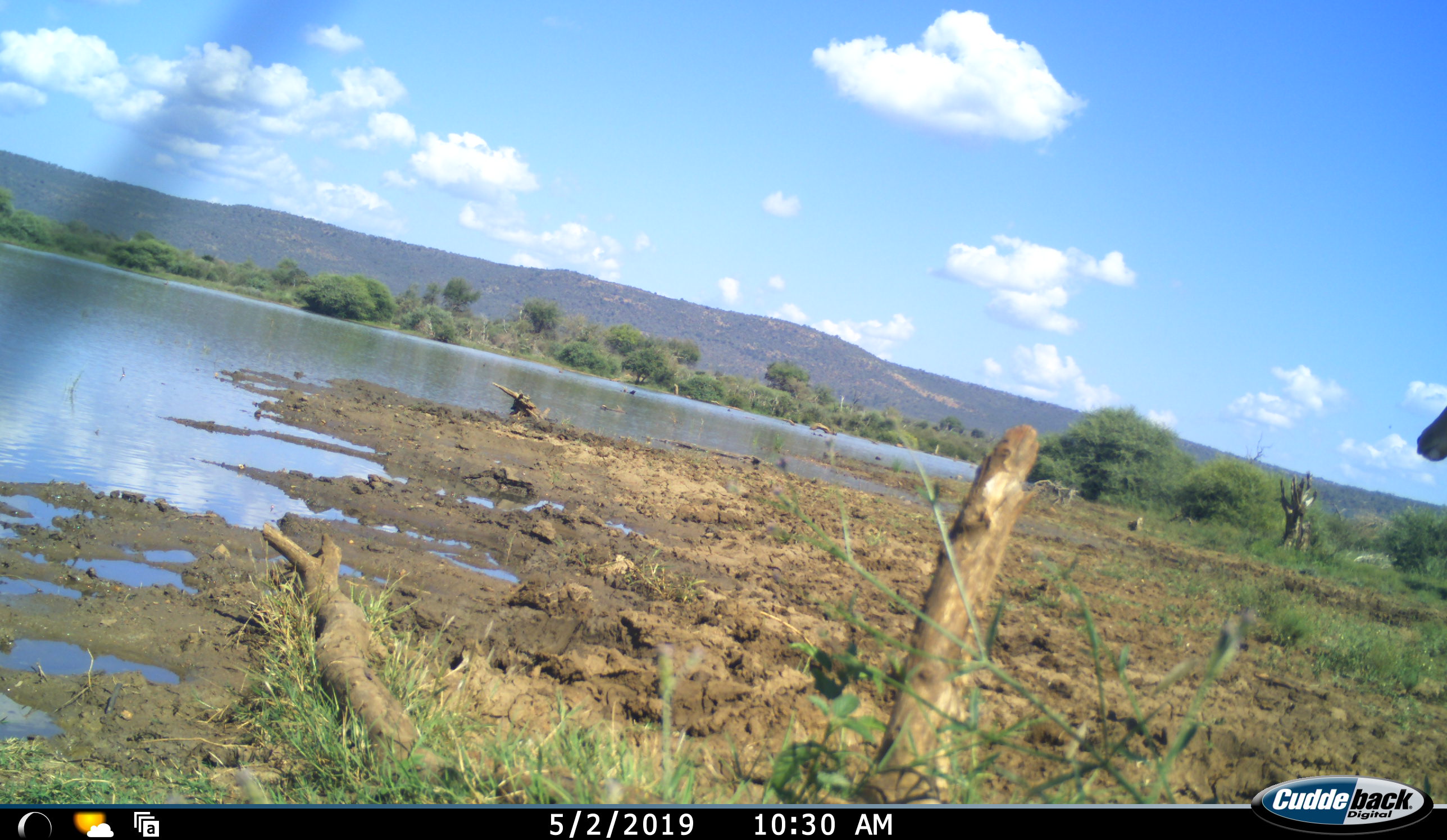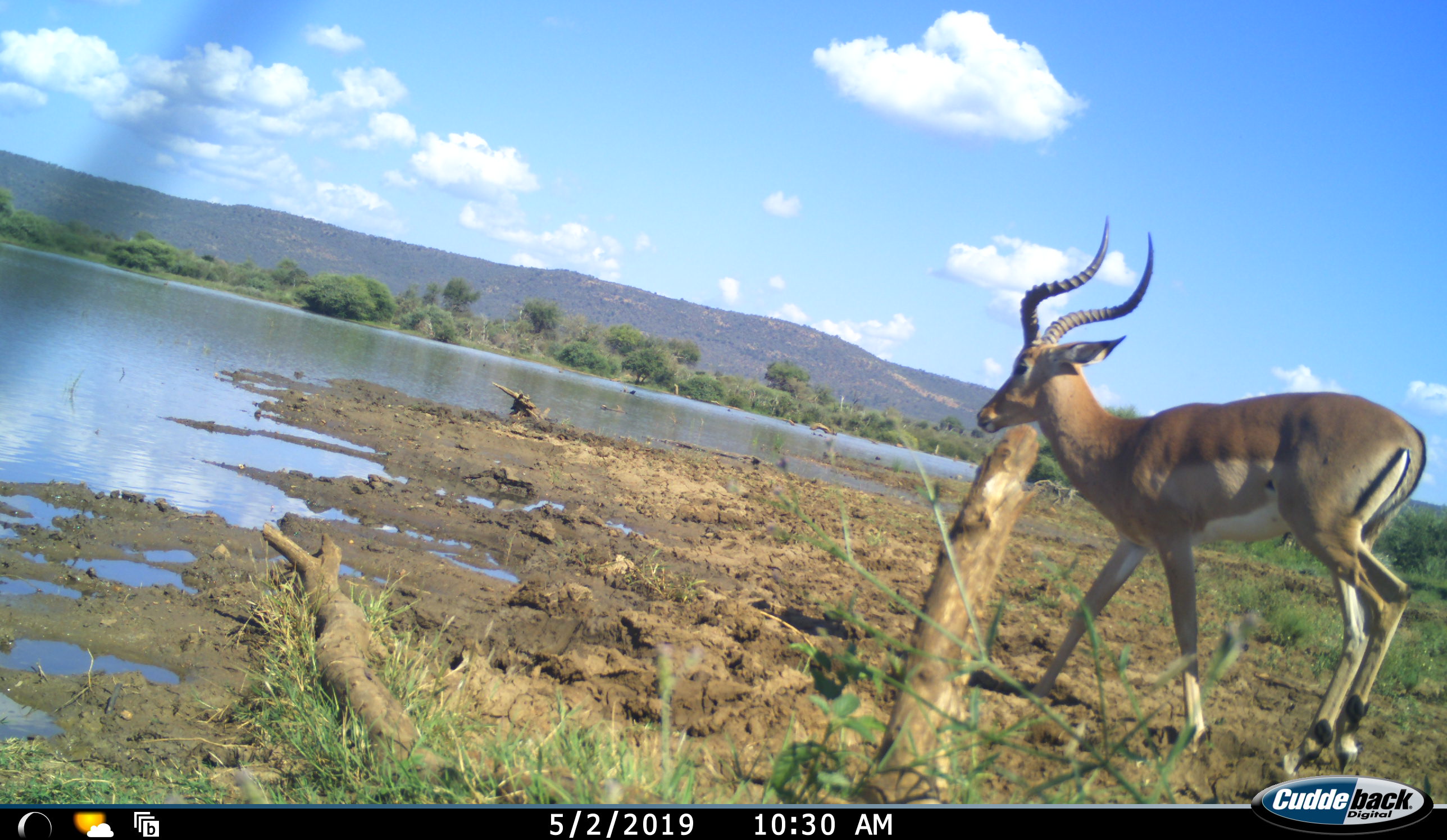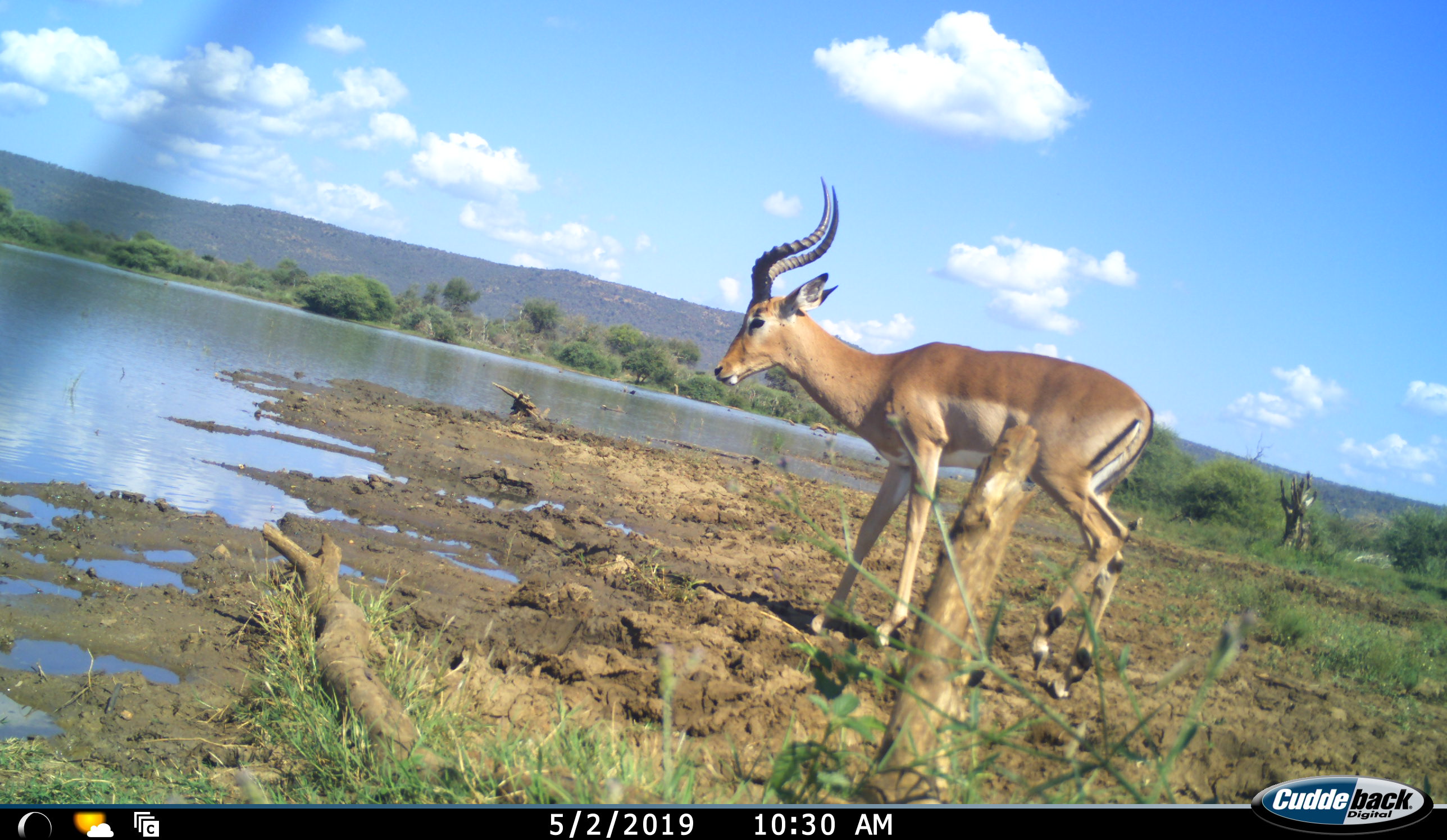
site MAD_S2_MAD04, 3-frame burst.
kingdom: Animalia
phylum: Chordata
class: Mammalia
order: Artiodactyla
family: Bovidae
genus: Aepyceros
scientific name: Aepyceros melampus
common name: impala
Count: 1.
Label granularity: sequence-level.